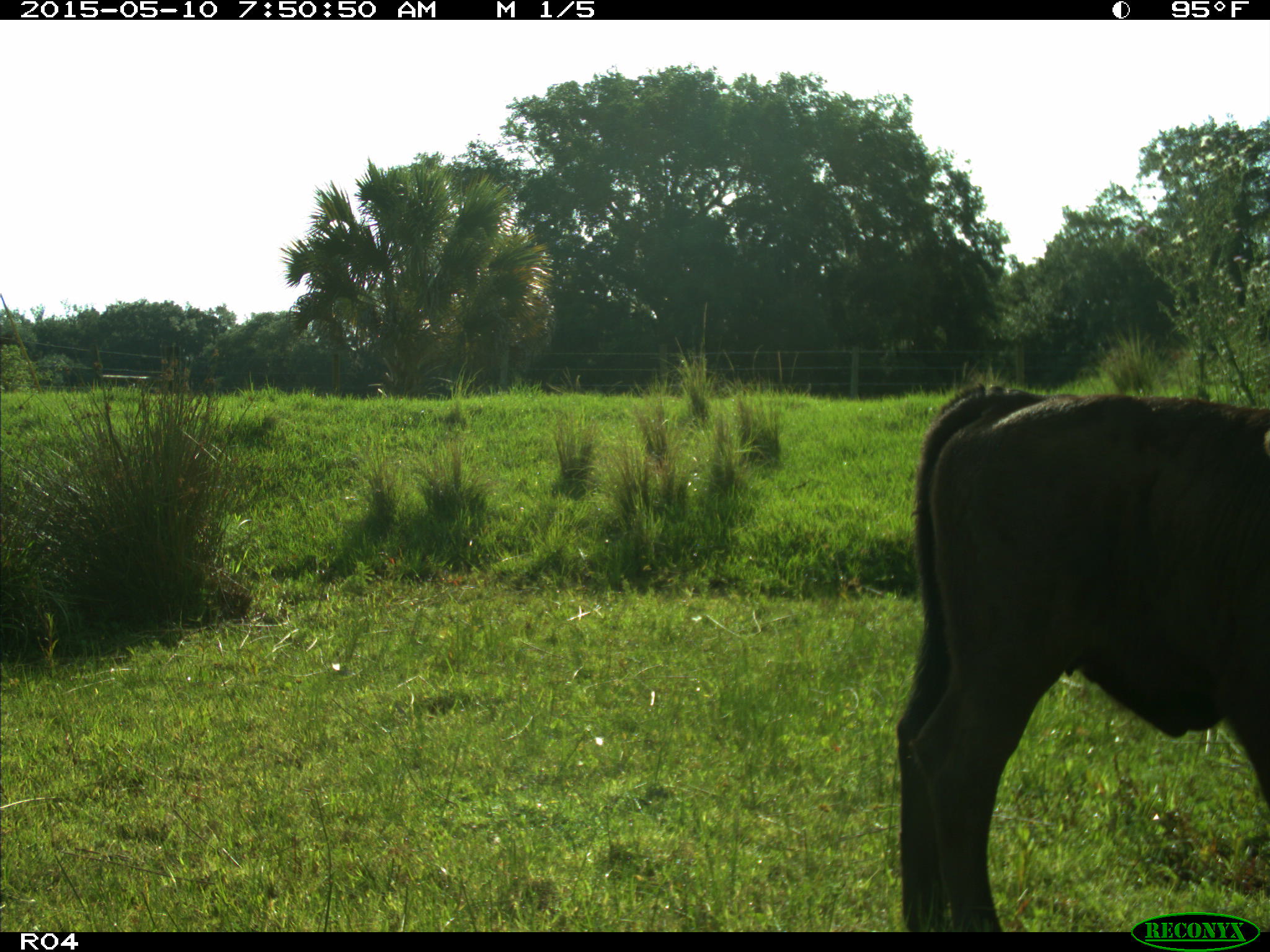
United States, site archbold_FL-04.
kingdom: Animalia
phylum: Chordata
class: Mammalia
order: Artiodactyla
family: Bovidae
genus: Bos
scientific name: Bos taurus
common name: domestic cow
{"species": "Bos taurus (domestic cow)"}